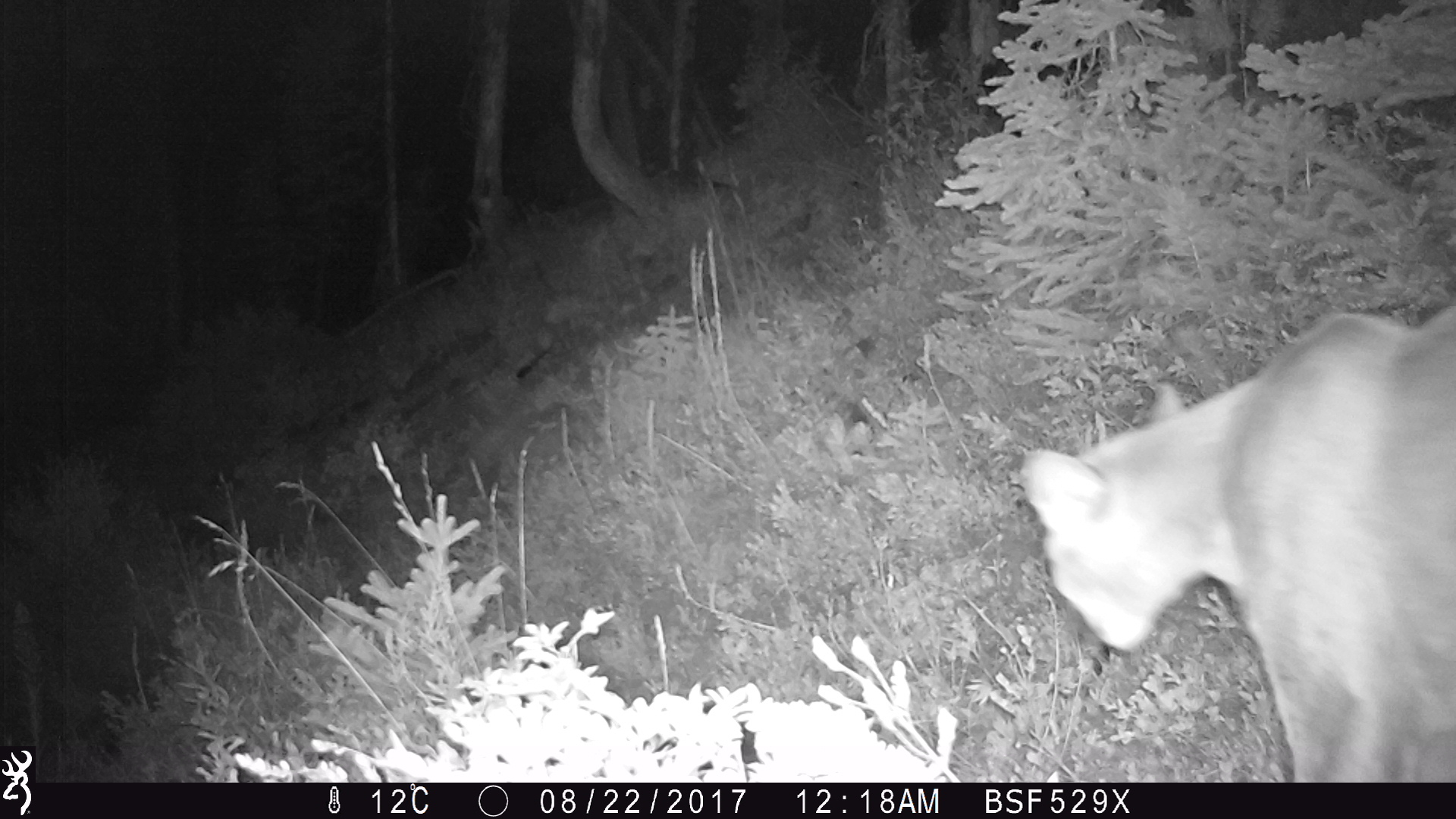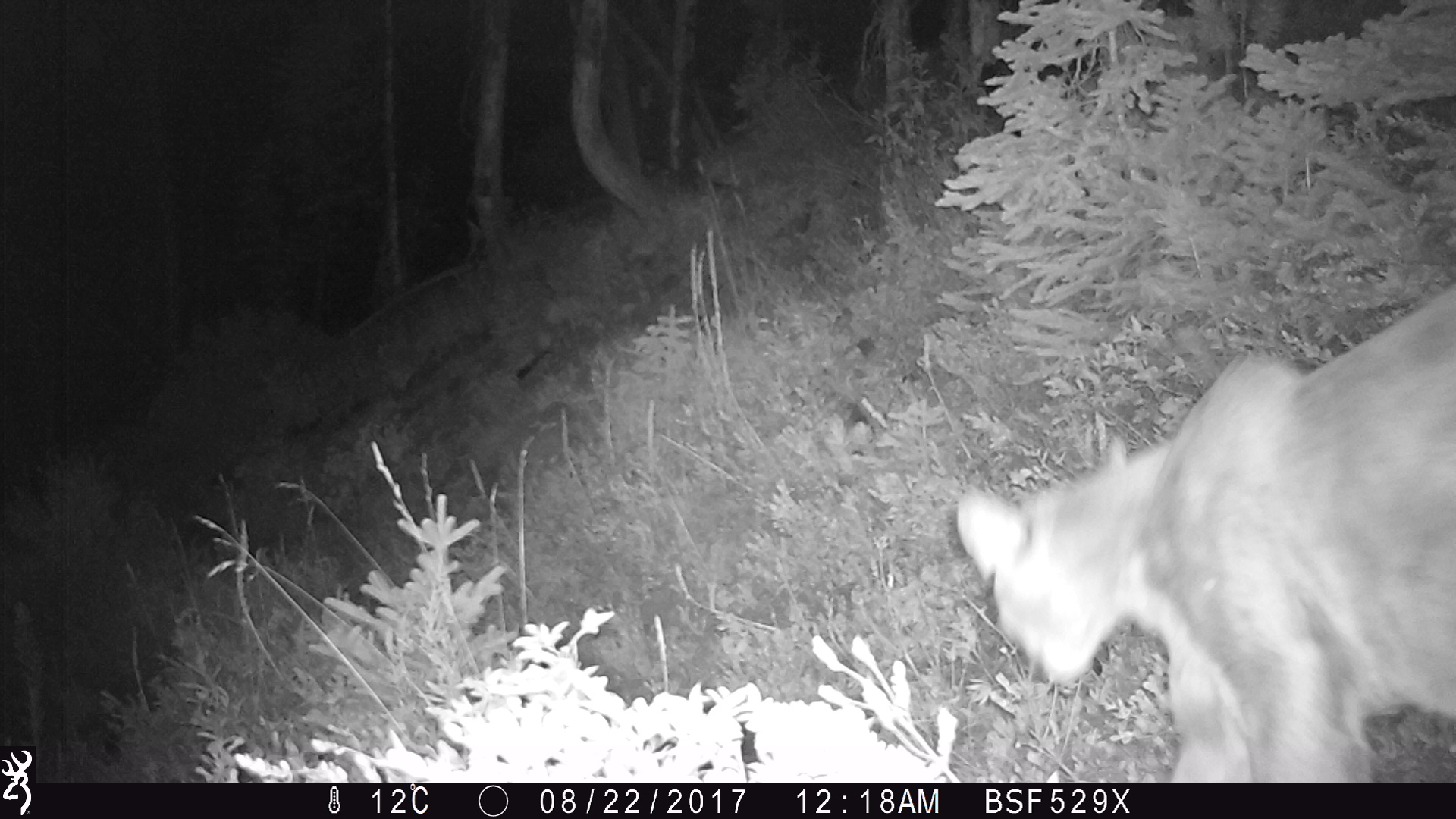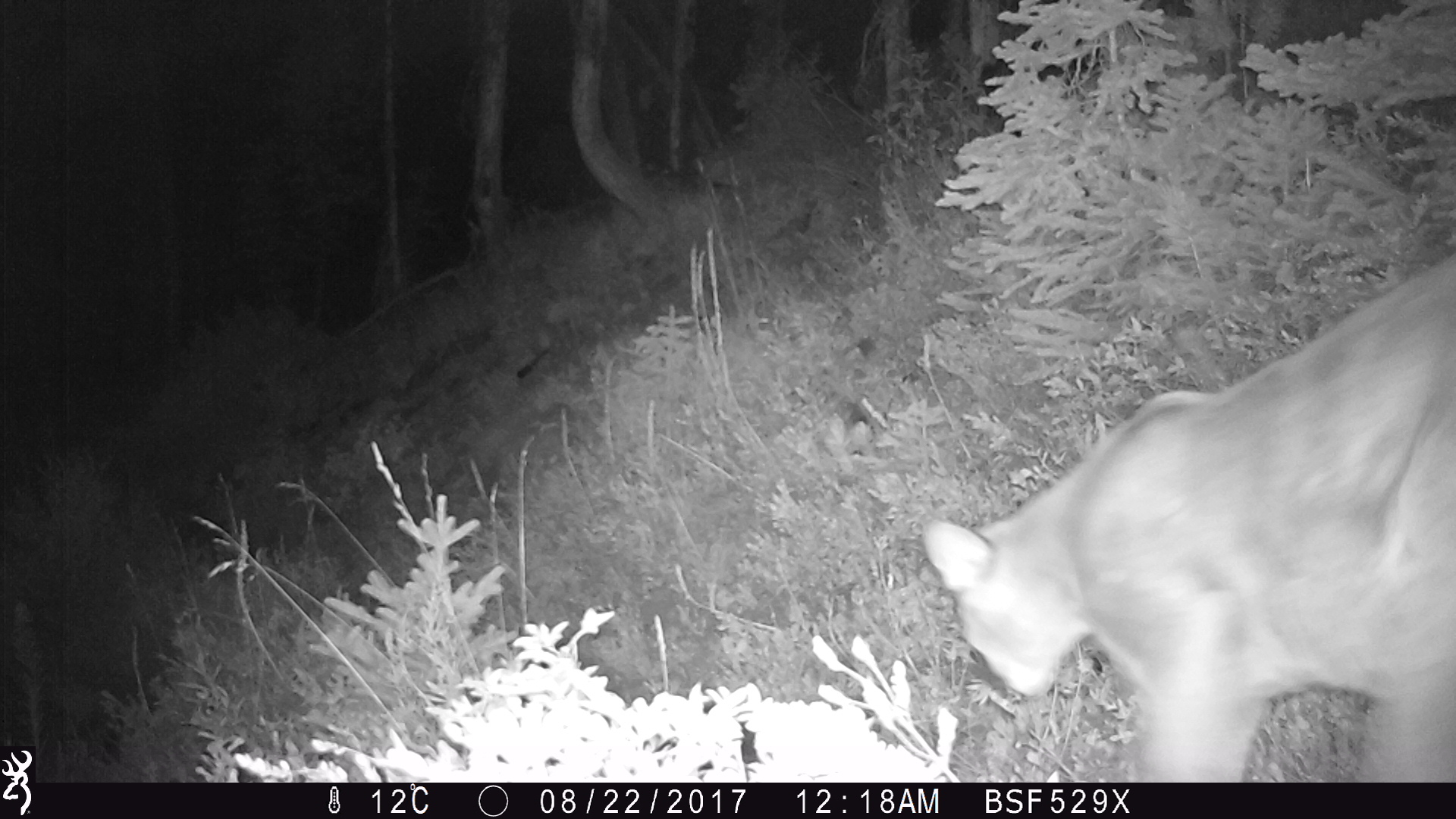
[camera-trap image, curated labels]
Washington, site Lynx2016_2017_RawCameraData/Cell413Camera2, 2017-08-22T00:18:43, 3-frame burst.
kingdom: Animalia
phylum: Chordata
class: Mammalia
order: Carnivora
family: Felidae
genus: Puma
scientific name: Puma concolor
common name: mountain lion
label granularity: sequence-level